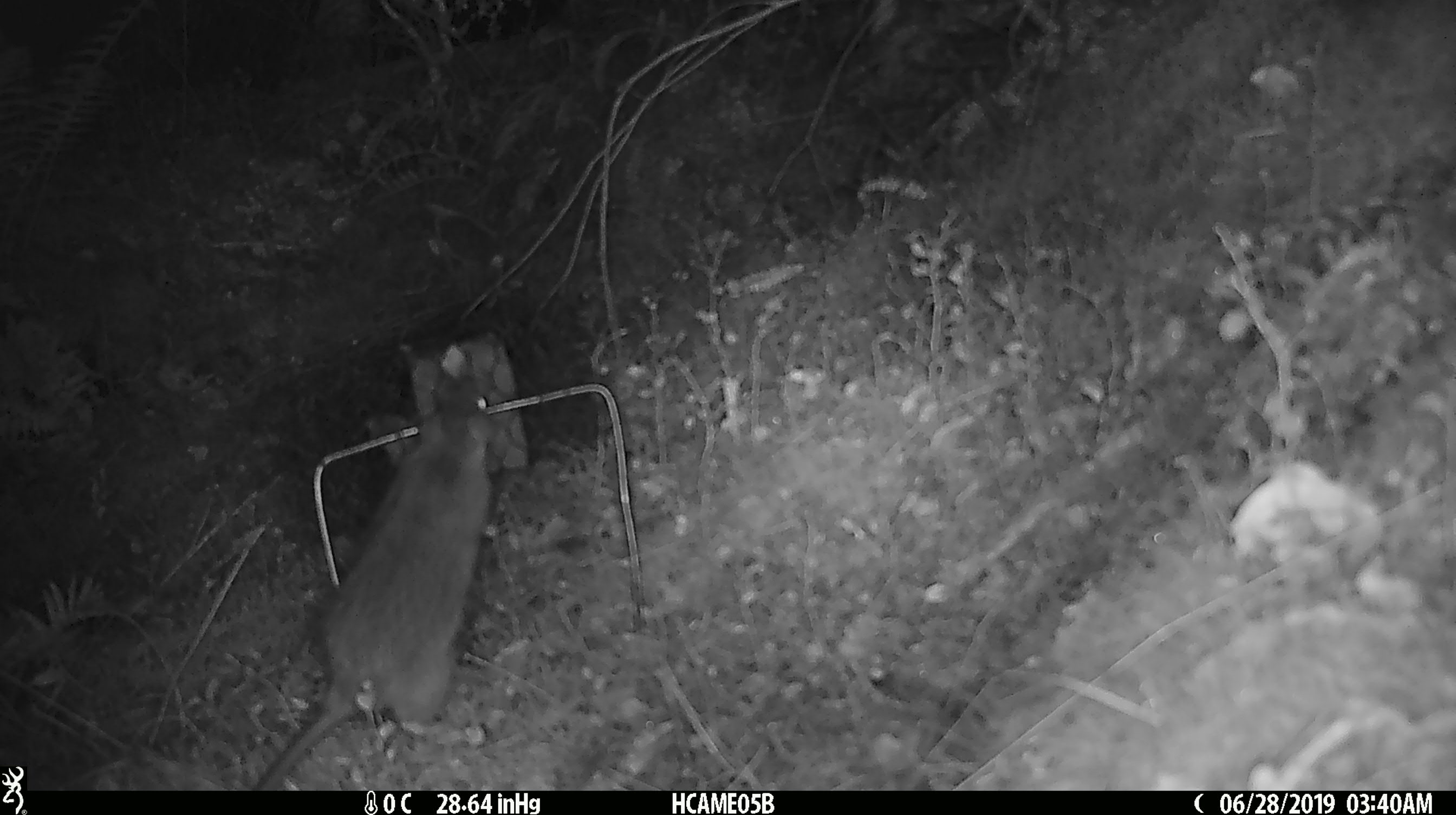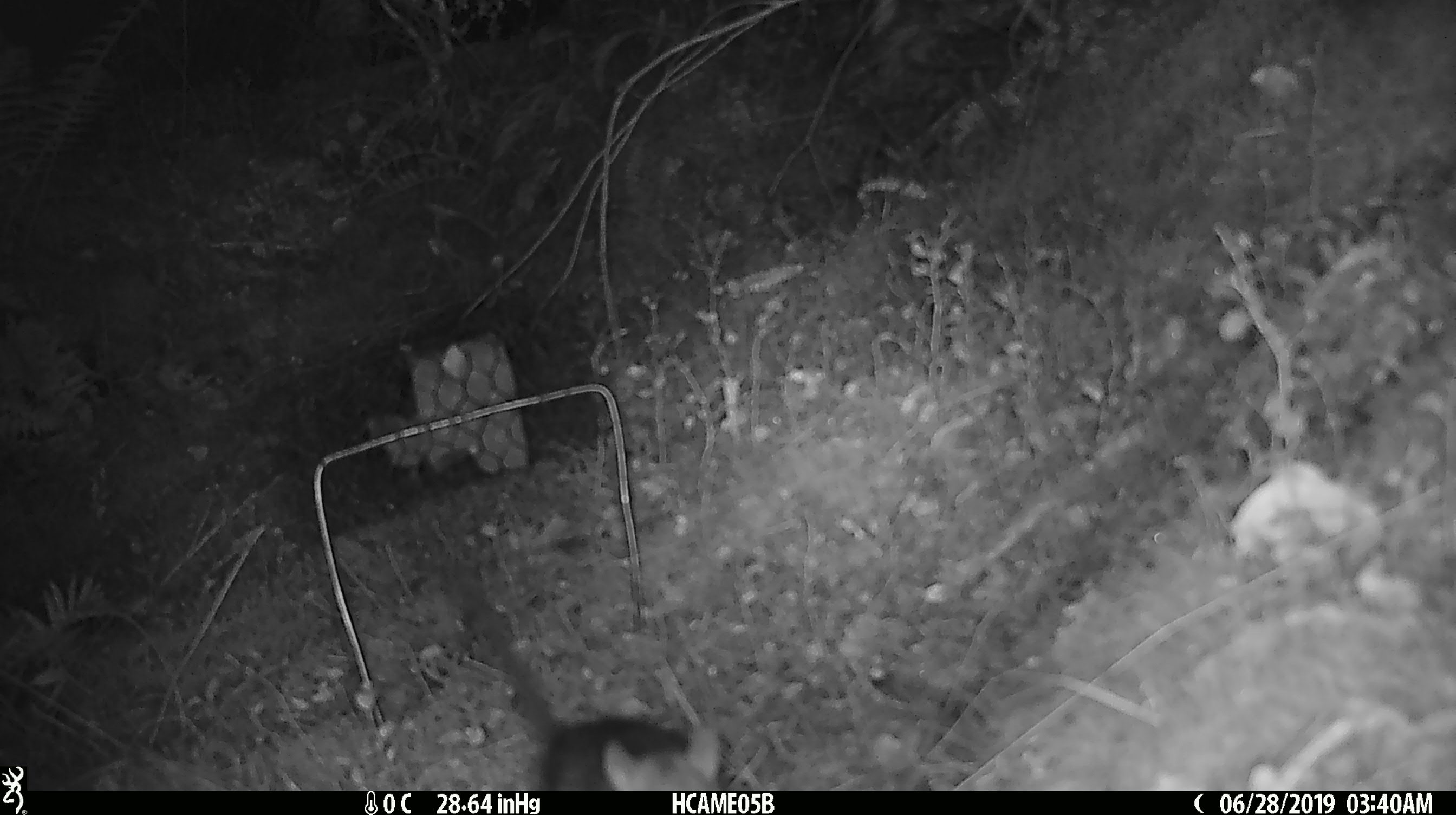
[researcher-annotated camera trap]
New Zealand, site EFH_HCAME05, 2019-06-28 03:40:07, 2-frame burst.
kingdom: Animalia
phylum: Chordata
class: Mammalia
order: Rodentia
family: Muridae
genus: Rattus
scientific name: Rattus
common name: rat